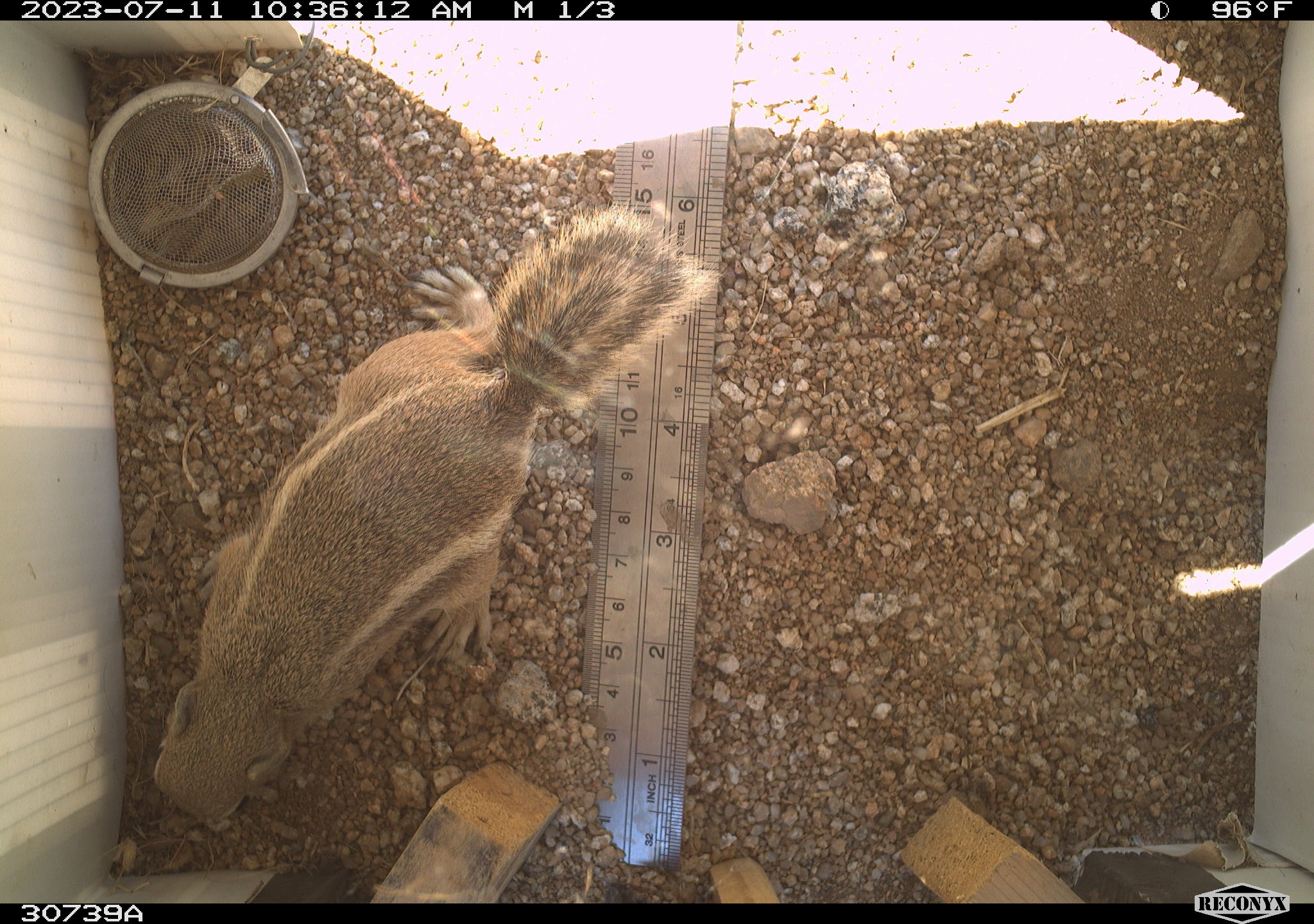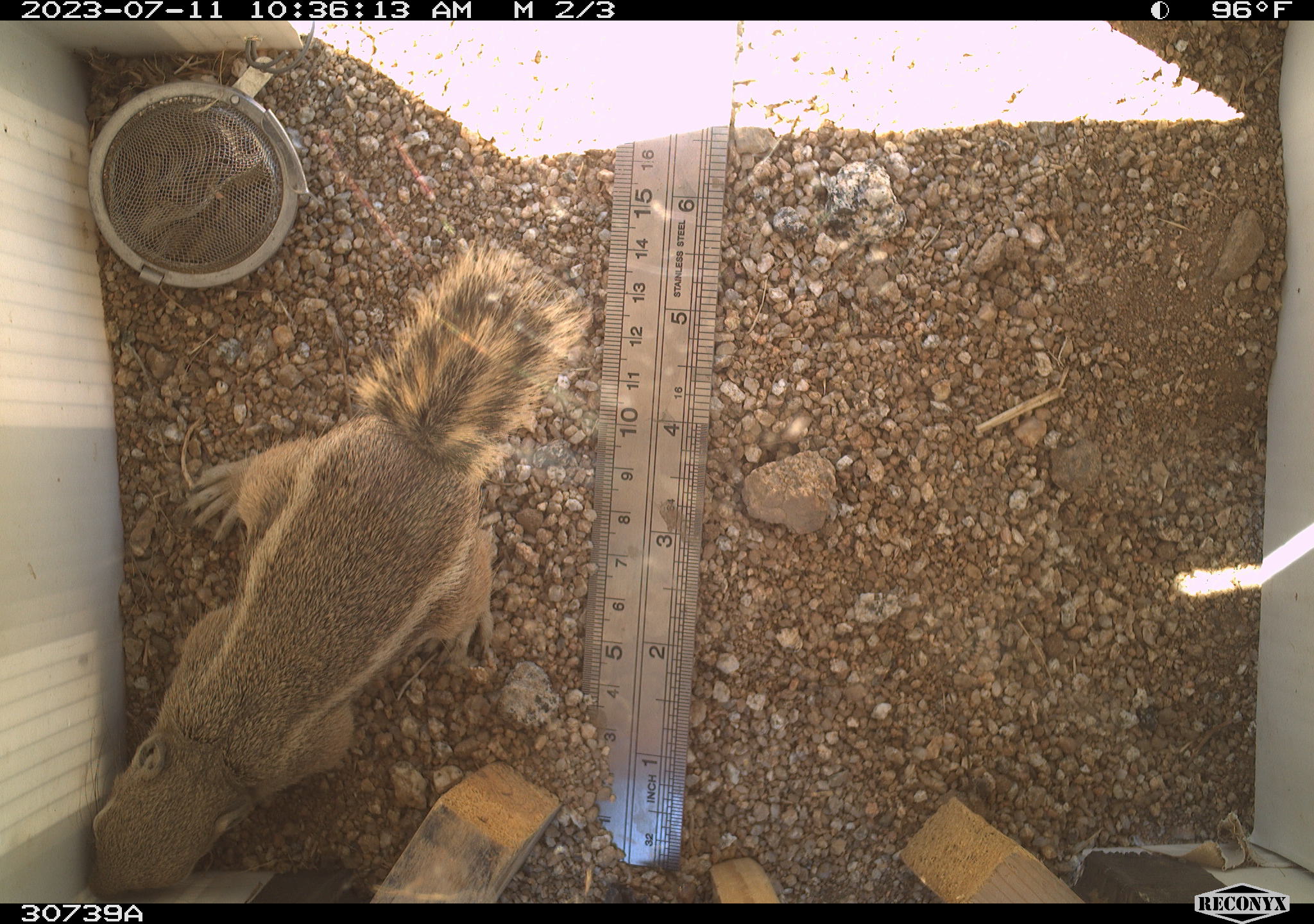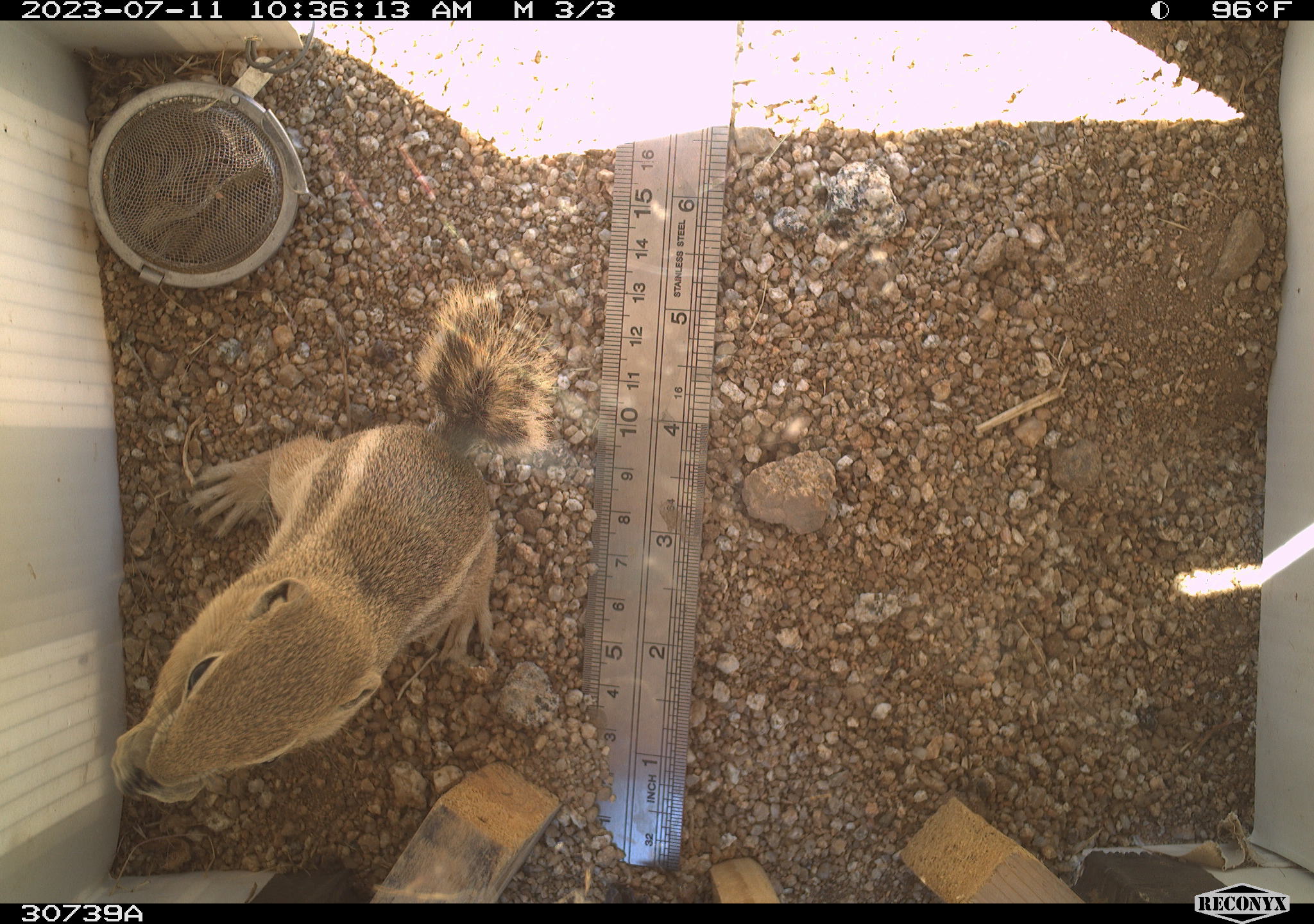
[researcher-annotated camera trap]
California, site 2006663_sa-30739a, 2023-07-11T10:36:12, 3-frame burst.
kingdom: Animalia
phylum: Chordata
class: Mammalia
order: Rodentia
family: Sciuridae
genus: Ammospermophilus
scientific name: Ammospermophilus leucurus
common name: white-tailed antelope squirrel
White-tailed antelope squirrel (Ammospermophilus leucurus).